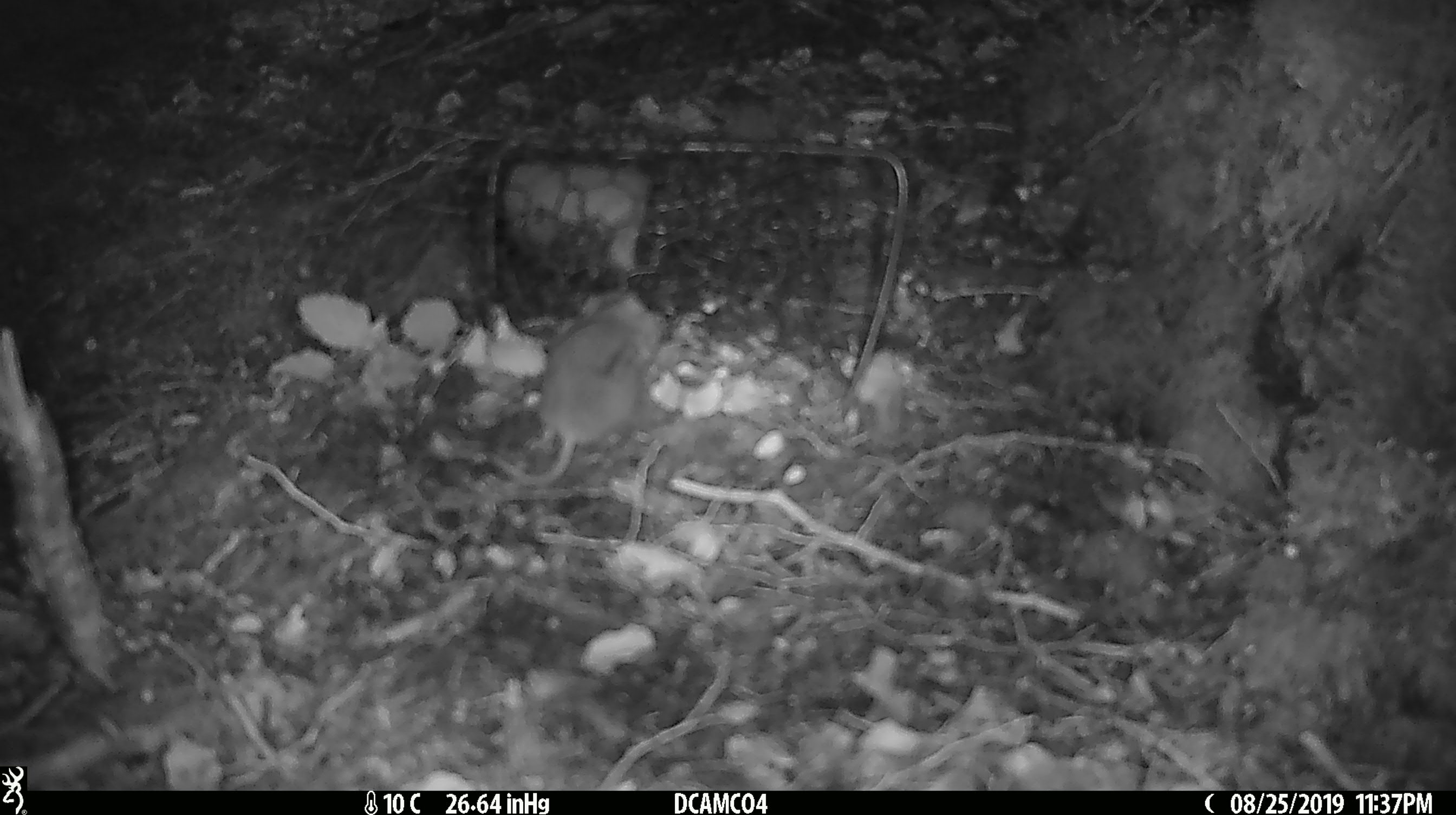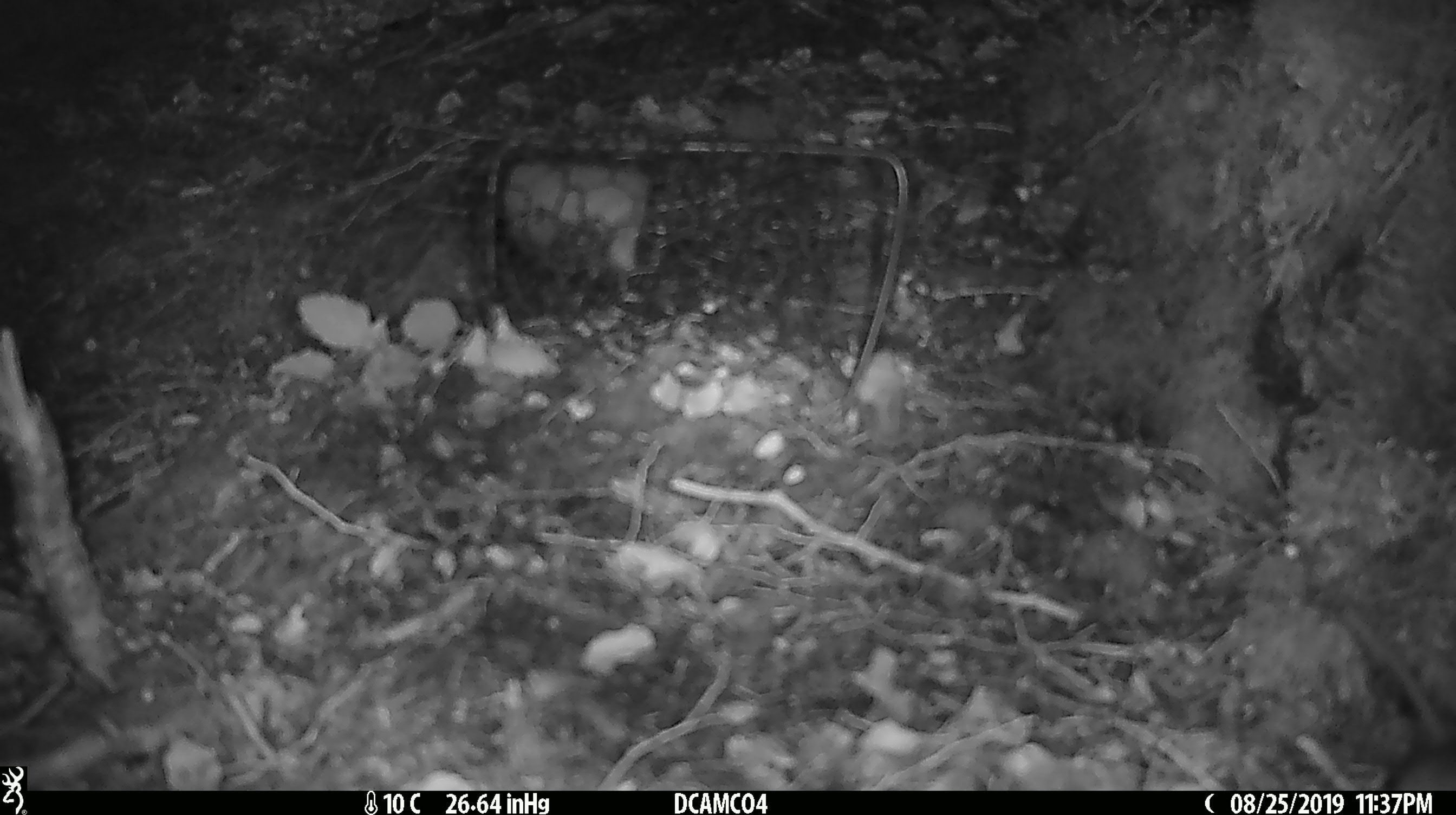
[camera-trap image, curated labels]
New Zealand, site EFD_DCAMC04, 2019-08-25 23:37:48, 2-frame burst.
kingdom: Animalia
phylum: Chordata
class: Mammalia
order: Rodentia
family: Muridae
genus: Mus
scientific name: Mus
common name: mouse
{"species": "mouse (Mus)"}